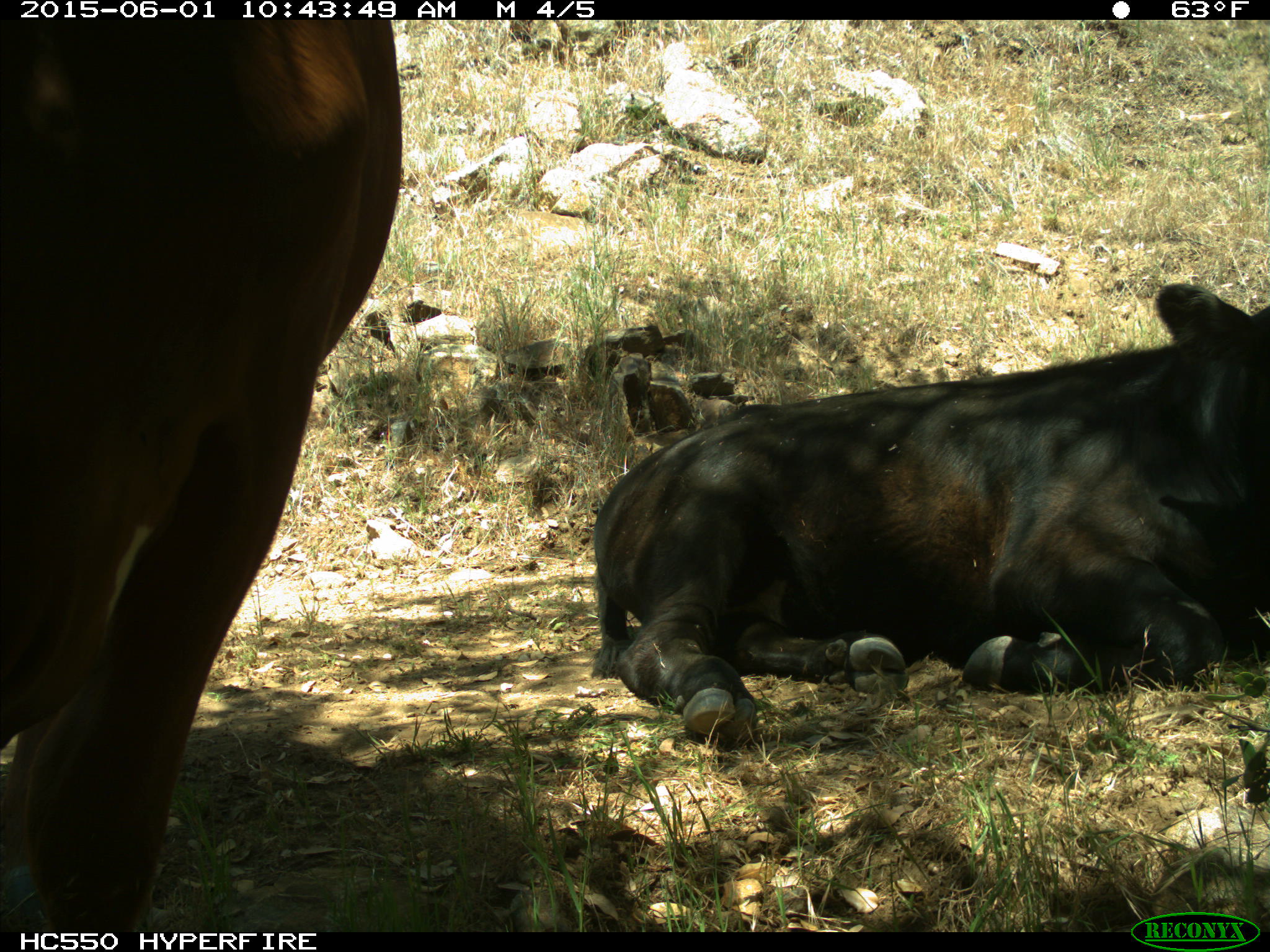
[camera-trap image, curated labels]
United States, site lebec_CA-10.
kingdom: Animalia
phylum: Chordata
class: Mammalia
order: Artiodactyla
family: Bovidae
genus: Bos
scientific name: Bos taurus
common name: domestic cow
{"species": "Bos taurus (domestic cow)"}